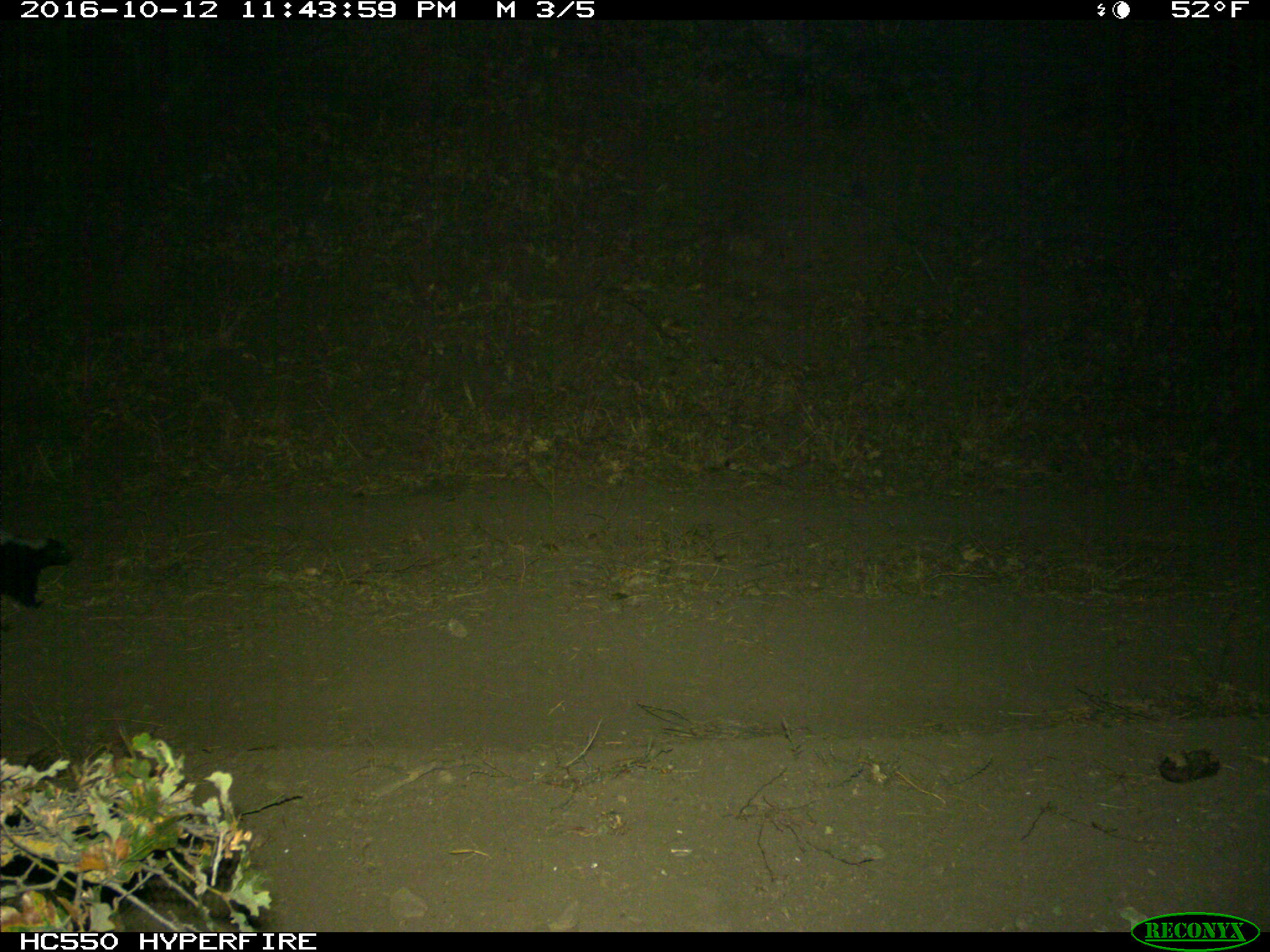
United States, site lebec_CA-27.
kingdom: Animalia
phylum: Chordata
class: Mammalia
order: Carnivora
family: Mephitidae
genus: Mephitis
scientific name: Mephitis mephitis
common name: striped skunk